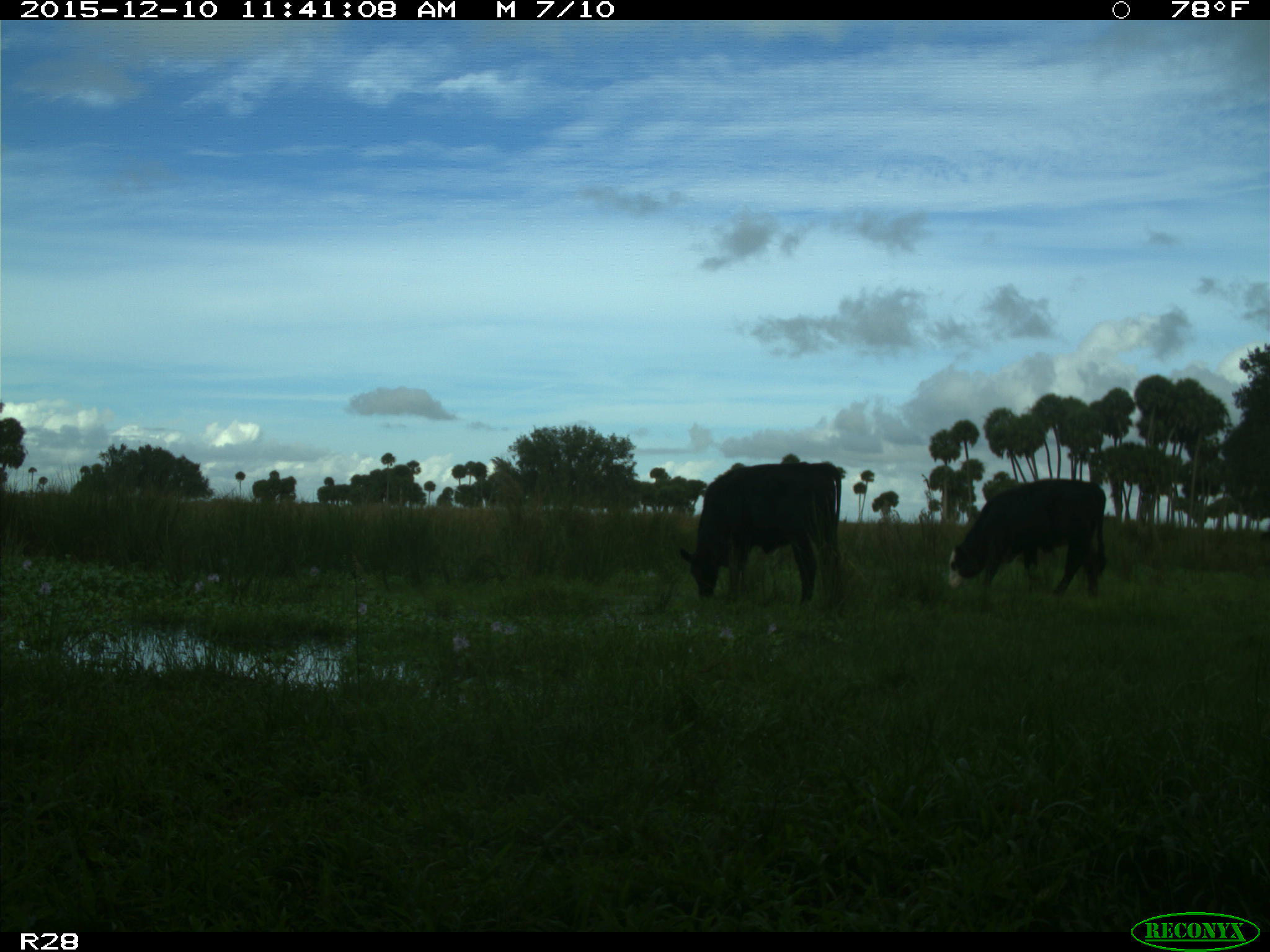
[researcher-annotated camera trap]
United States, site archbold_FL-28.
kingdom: Animalia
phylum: Chordata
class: Mammalia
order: Artiodactyla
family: Bovidae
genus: Bos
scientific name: Bos taurus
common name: domestic cow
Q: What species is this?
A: Bos taurus (domestic cow).